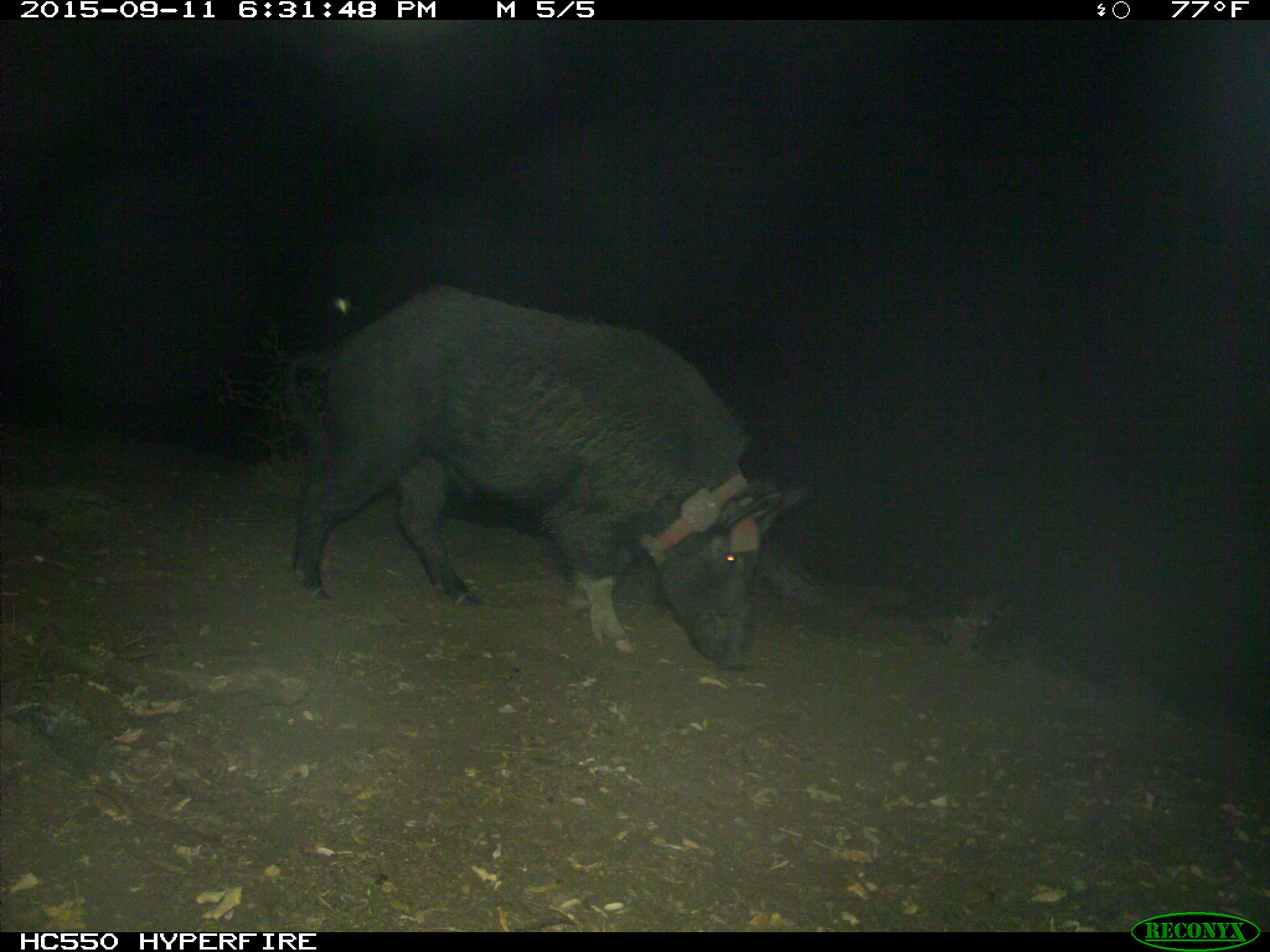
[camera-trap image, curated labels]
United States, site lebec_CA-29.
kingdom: Animalia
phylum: Chordata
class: Mammalia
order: Artiodactyla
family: Suidae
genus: Sus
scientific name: Sus scrofa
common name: wild boar